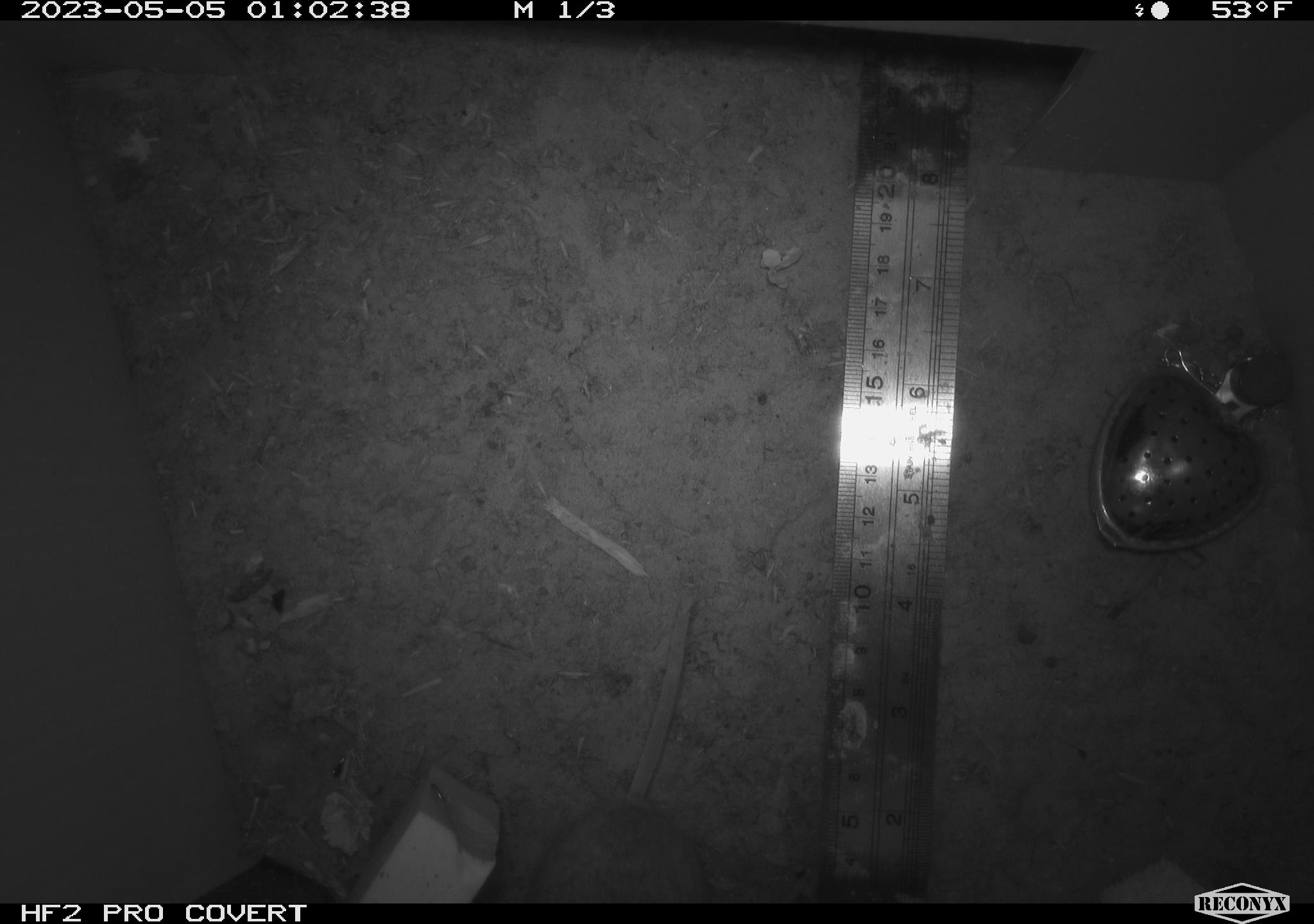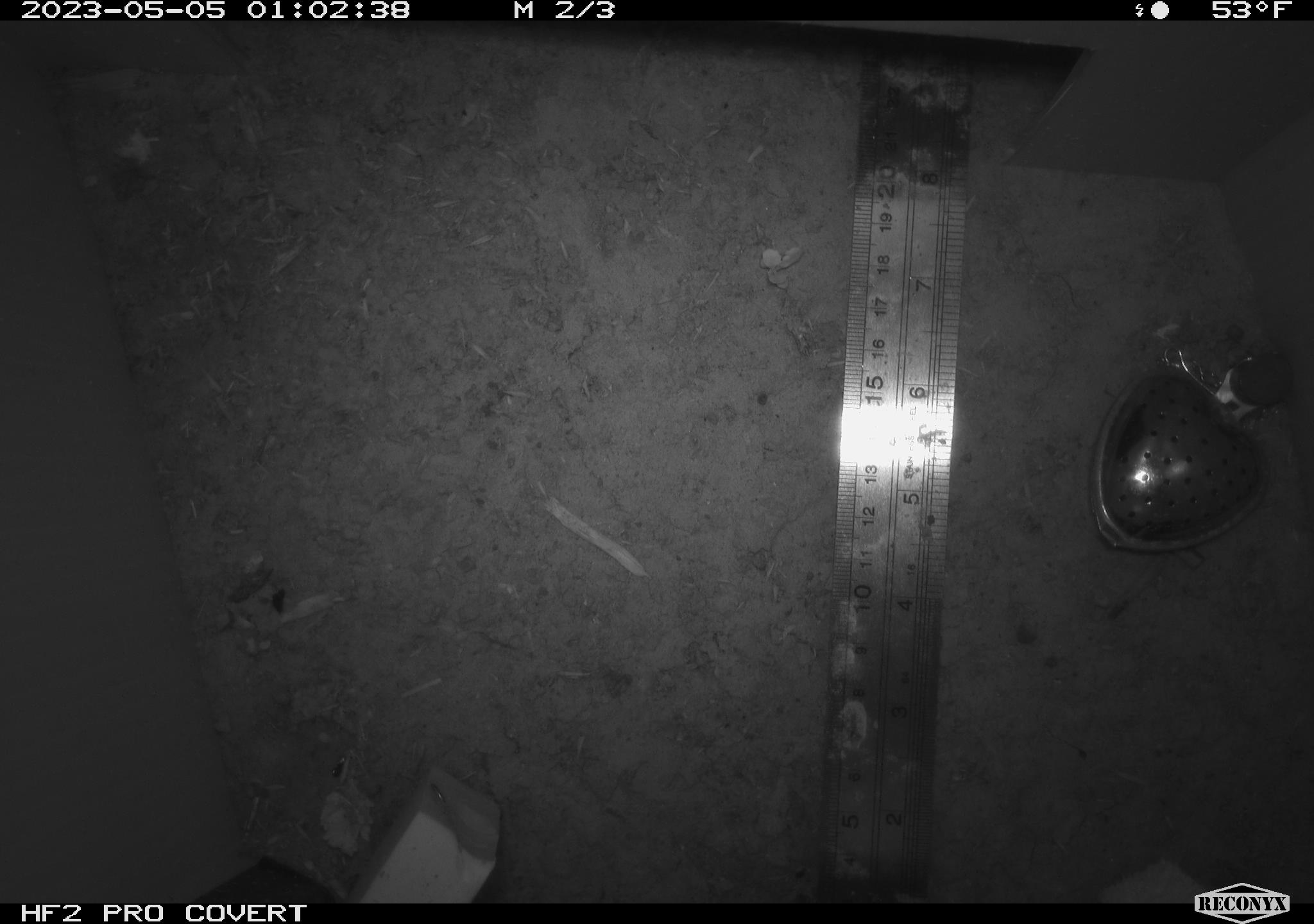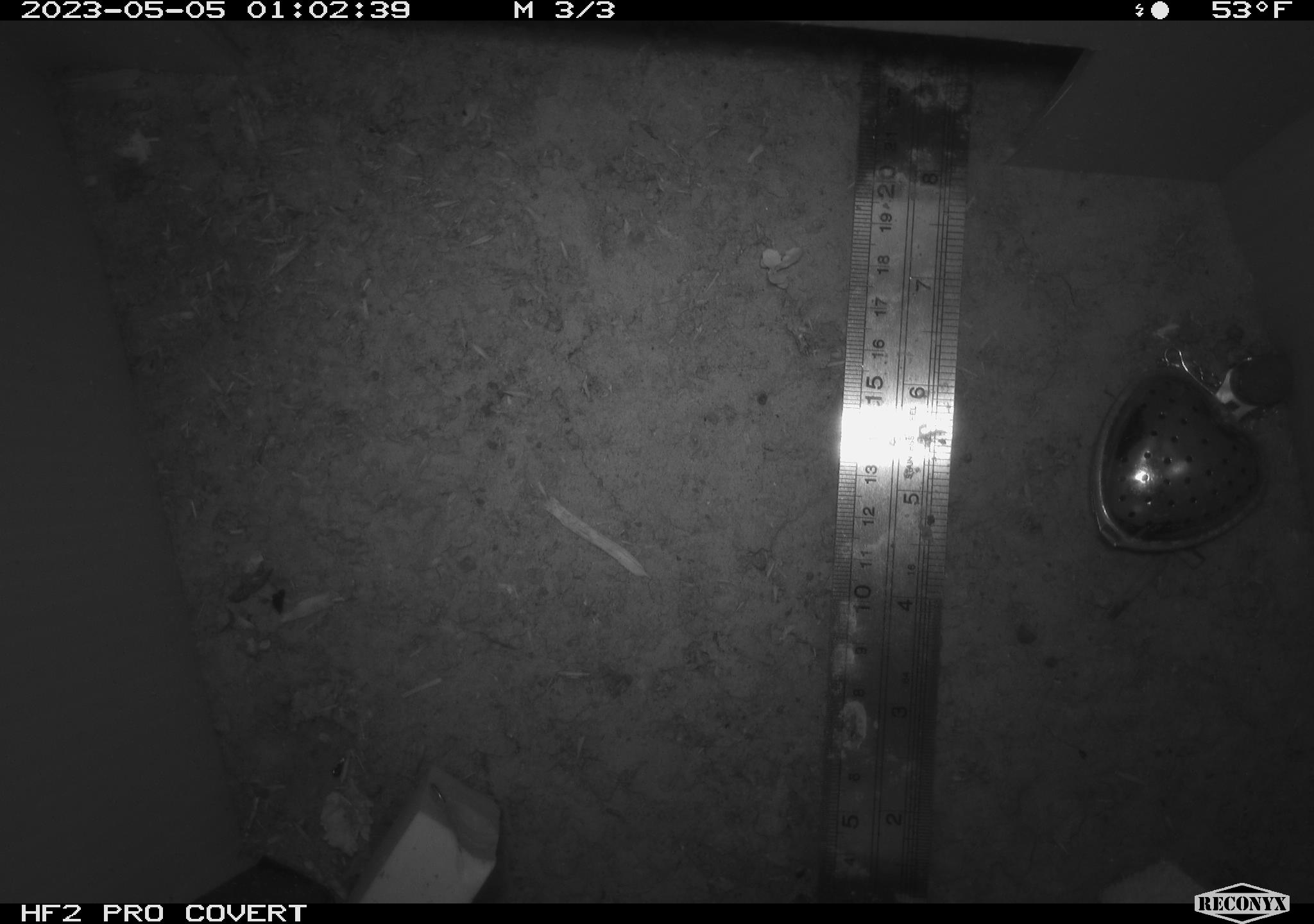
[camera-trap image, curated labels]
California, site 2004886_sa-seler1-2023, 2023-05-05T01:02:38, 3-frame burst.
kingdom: Animalia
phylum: Chordata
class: Mammalia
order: Rodentia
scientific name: Rodentia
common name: mouse species